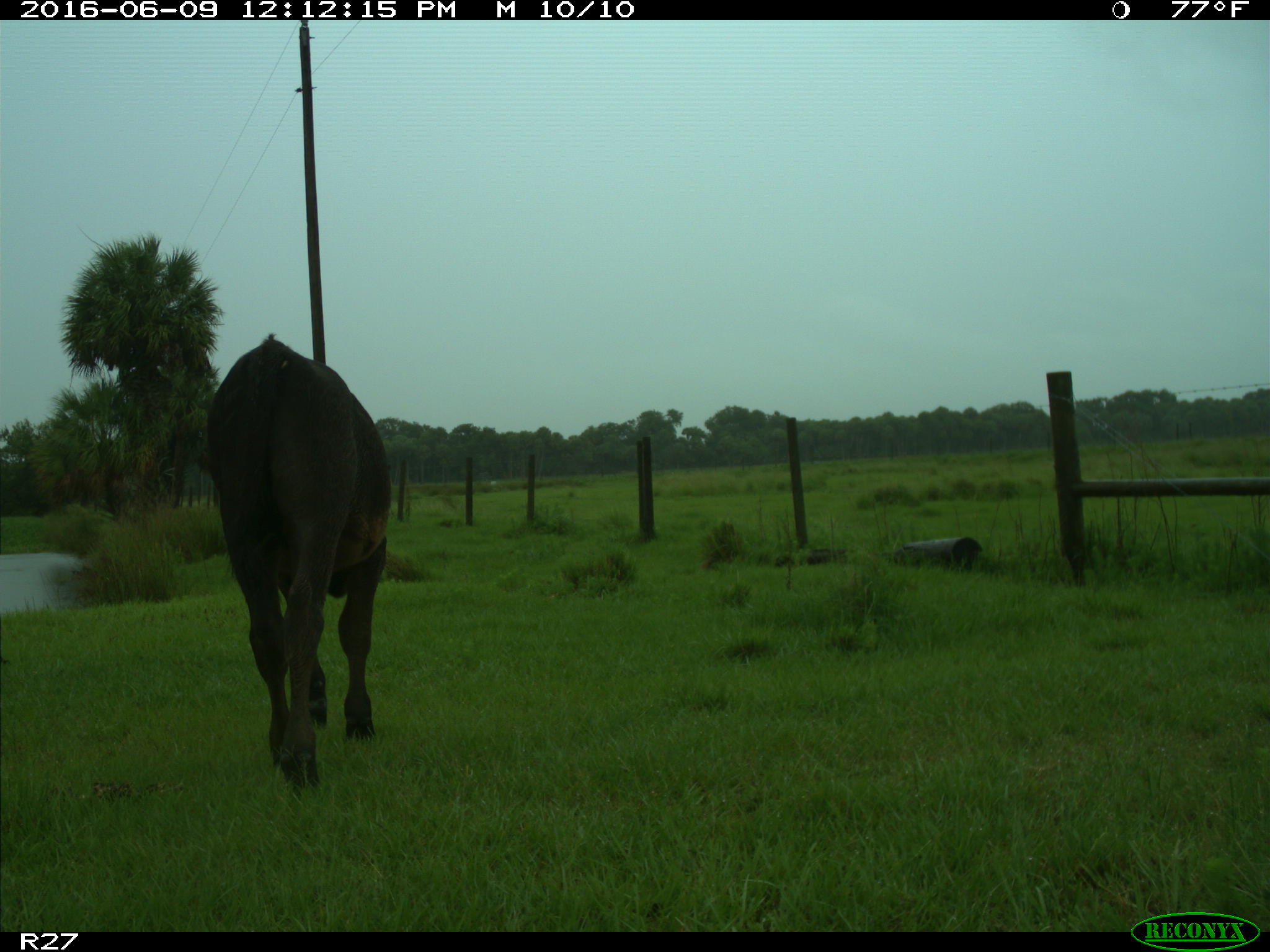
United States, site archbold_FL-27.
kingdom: Animalia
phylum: Chordata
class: Mammalia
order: Artiodactyla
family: Bovidae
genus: Bos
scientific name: Bos taurus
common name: domestic cow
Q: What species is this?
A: Bos taurus (domestic cow).